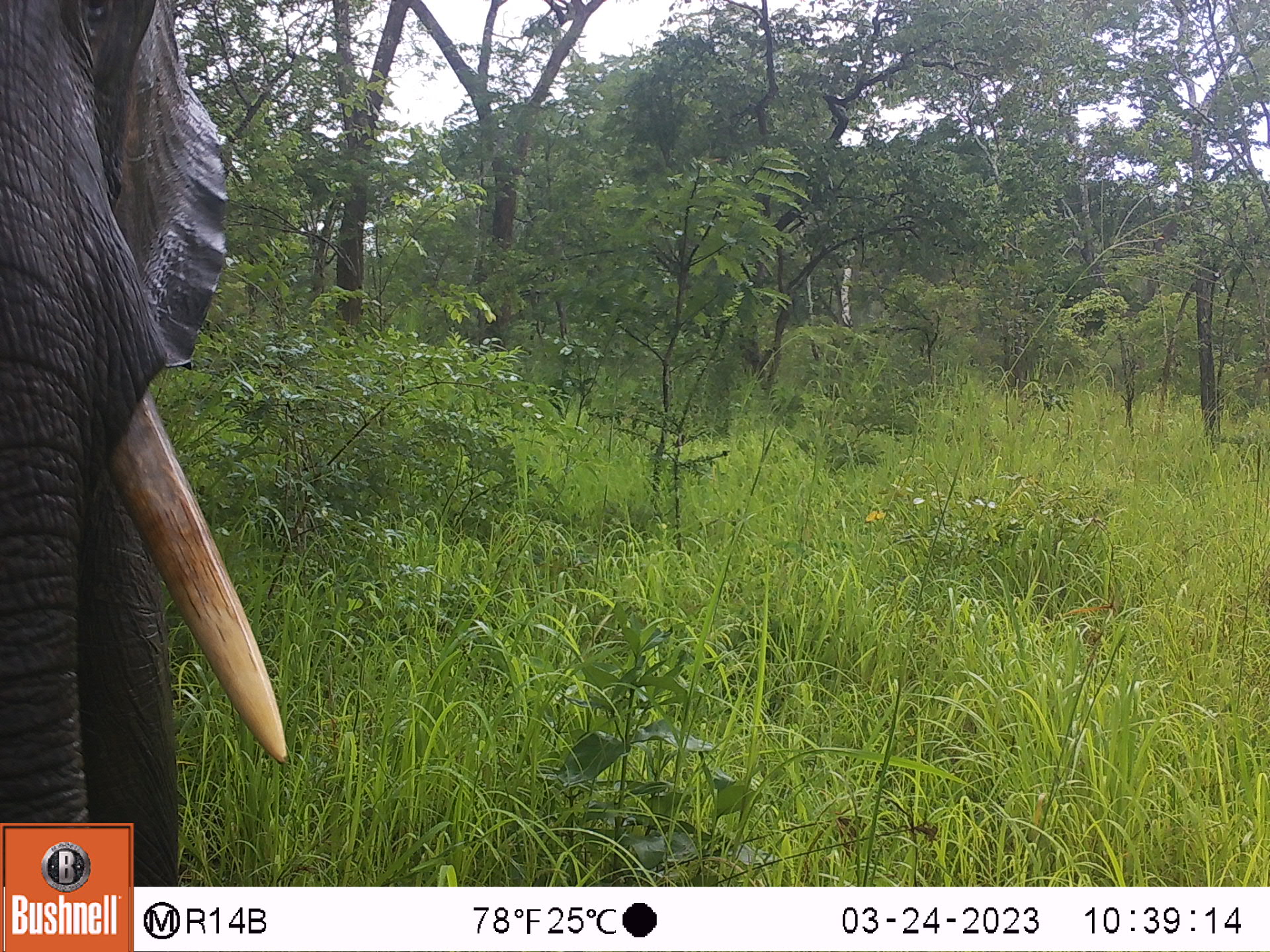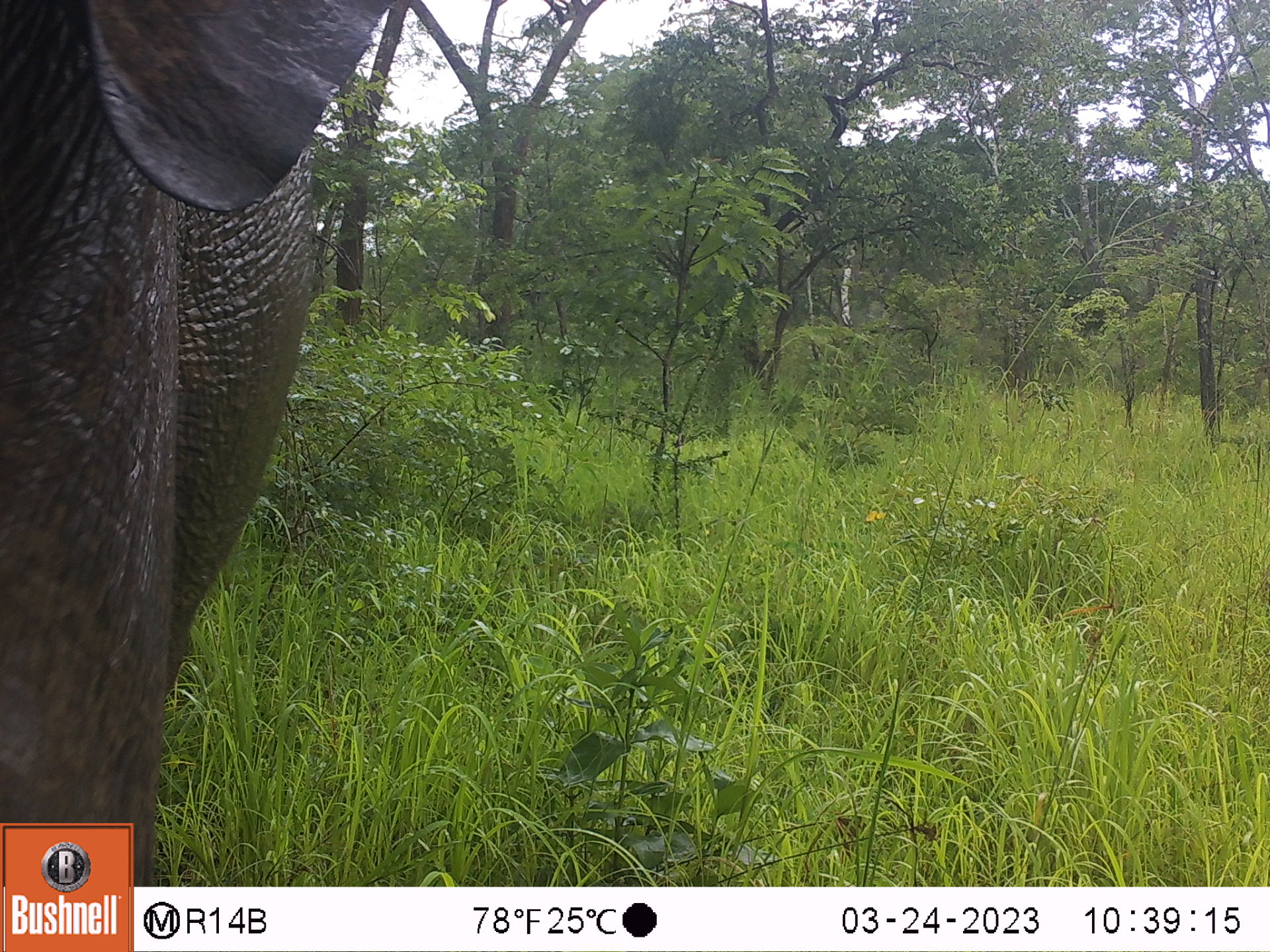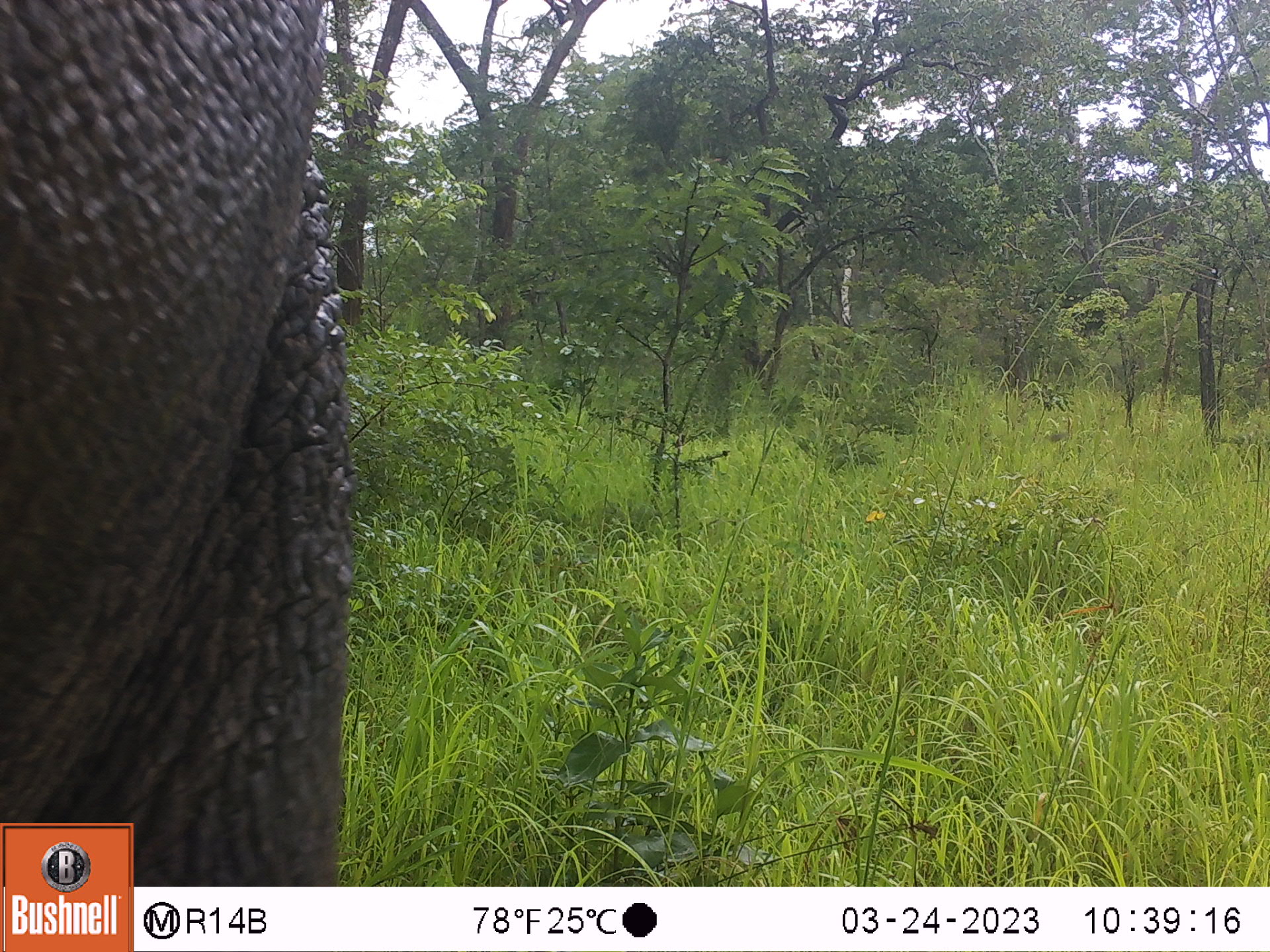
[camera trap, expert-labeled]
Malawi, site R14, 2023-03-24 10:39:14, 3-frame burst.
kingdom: Animalia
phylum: Chordata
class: Mammalia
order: Proboscidea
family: Elephantidae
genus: Loxodonta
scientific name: Loxodonta africana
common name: african savanna elephant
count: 1